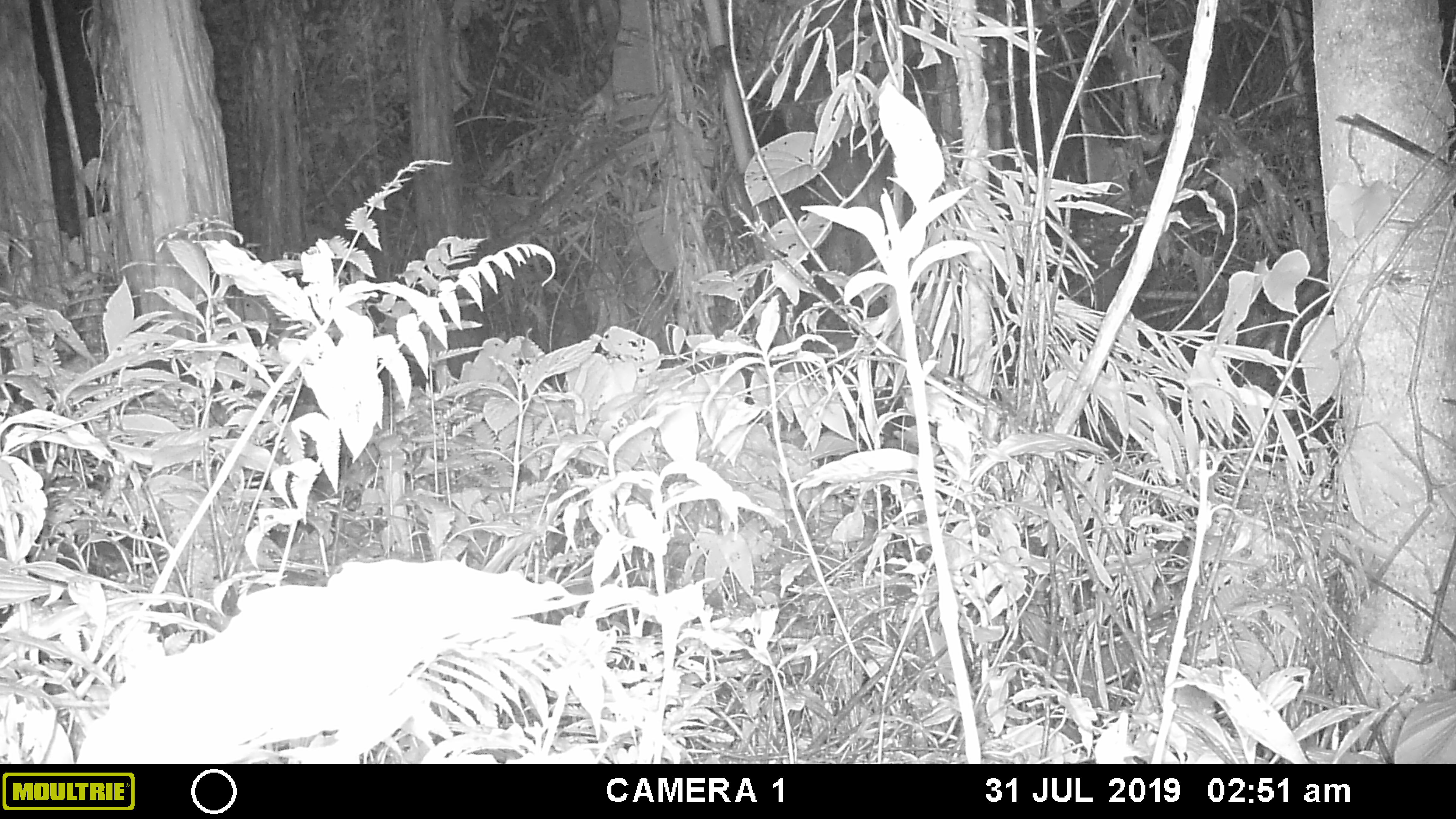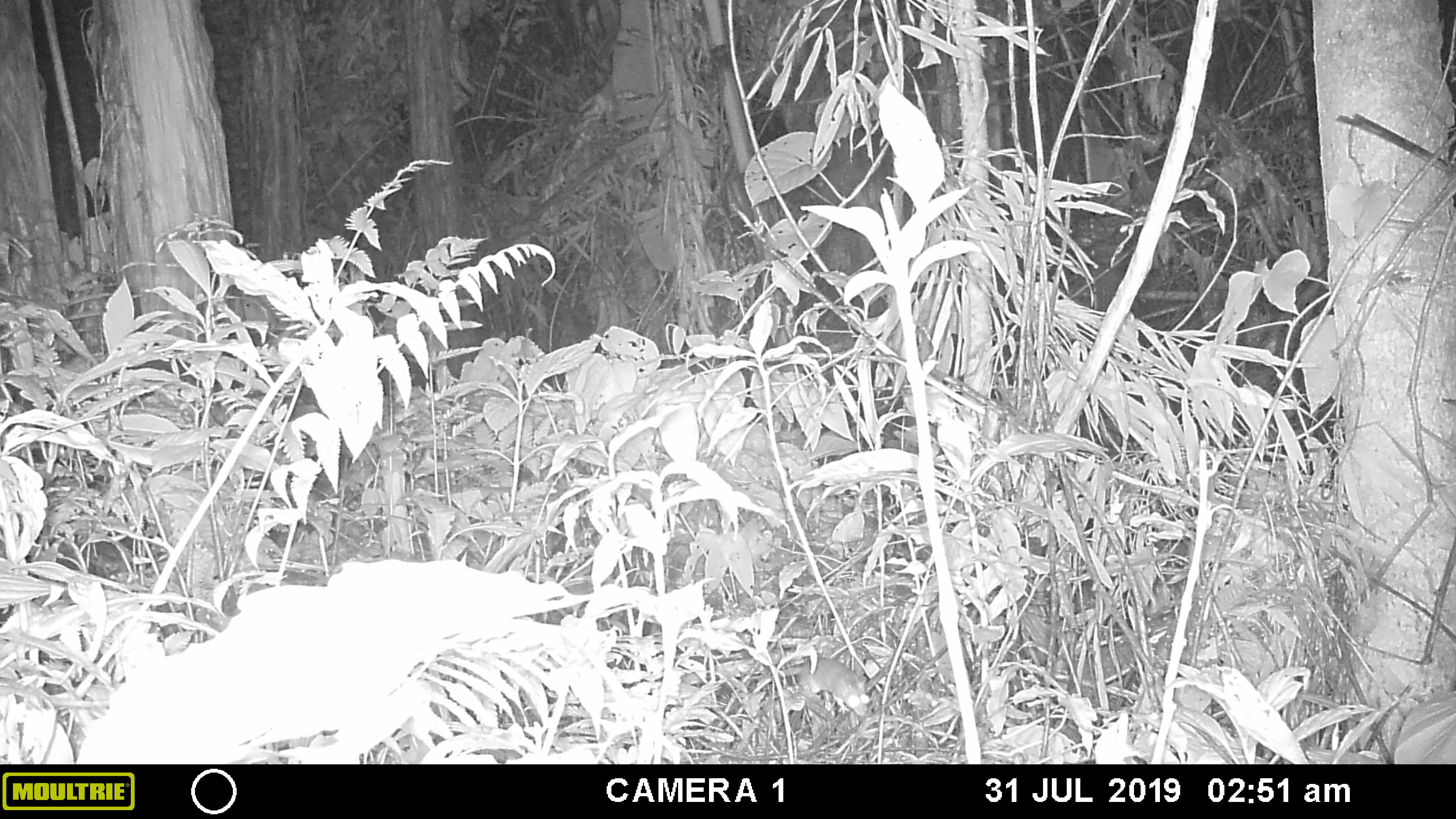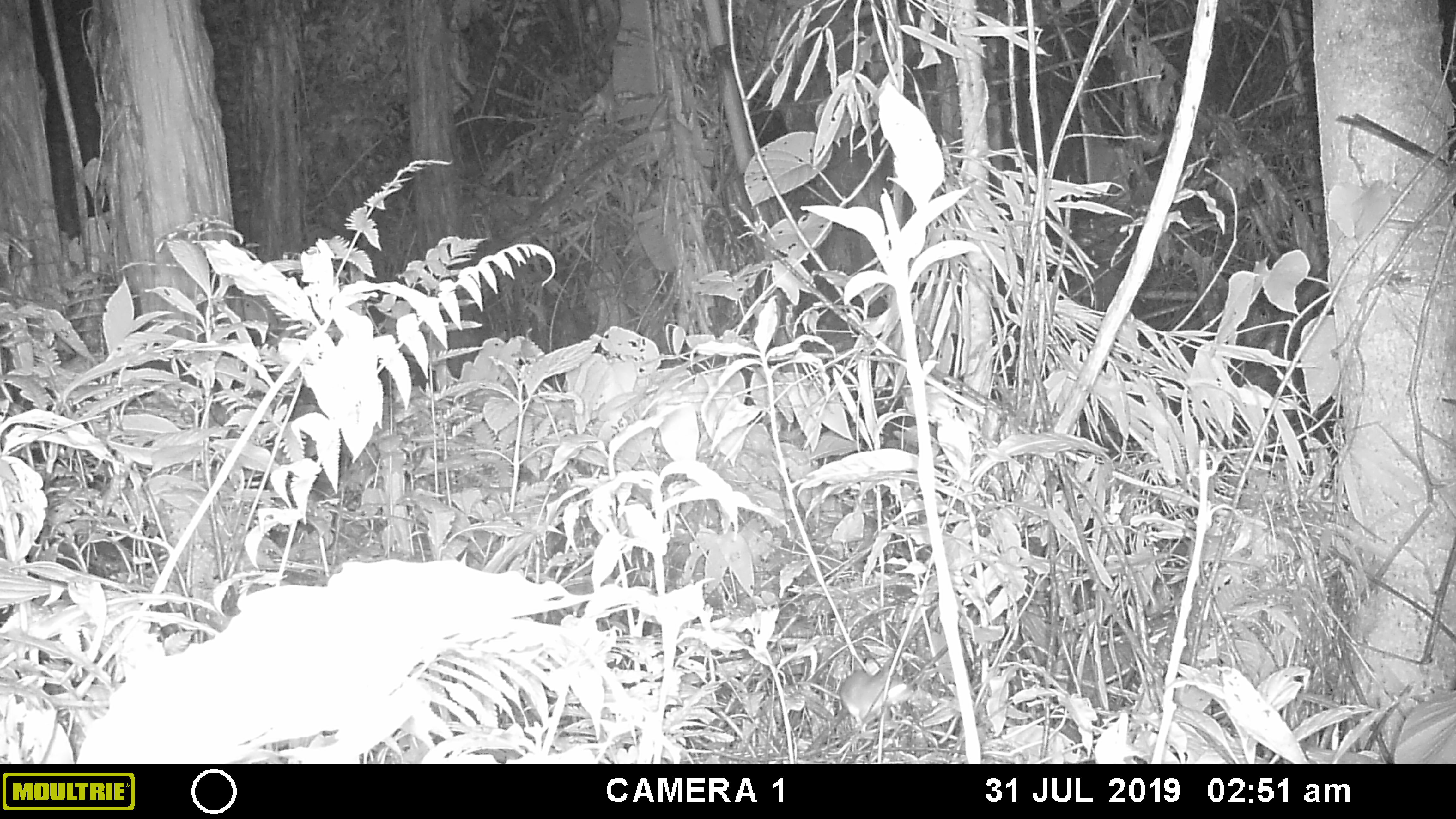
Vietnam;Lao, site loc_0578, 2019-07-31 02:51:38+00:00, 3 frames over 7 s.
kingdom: Animalia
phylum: Chordata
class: Mammalia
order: Rodentia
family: Muridae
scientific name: Muridae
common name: old-world mice and rats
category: unidentified murid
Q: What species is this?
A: Unidentified murid (old-world mice and rats) (Muridae).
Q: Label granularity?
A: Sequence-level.